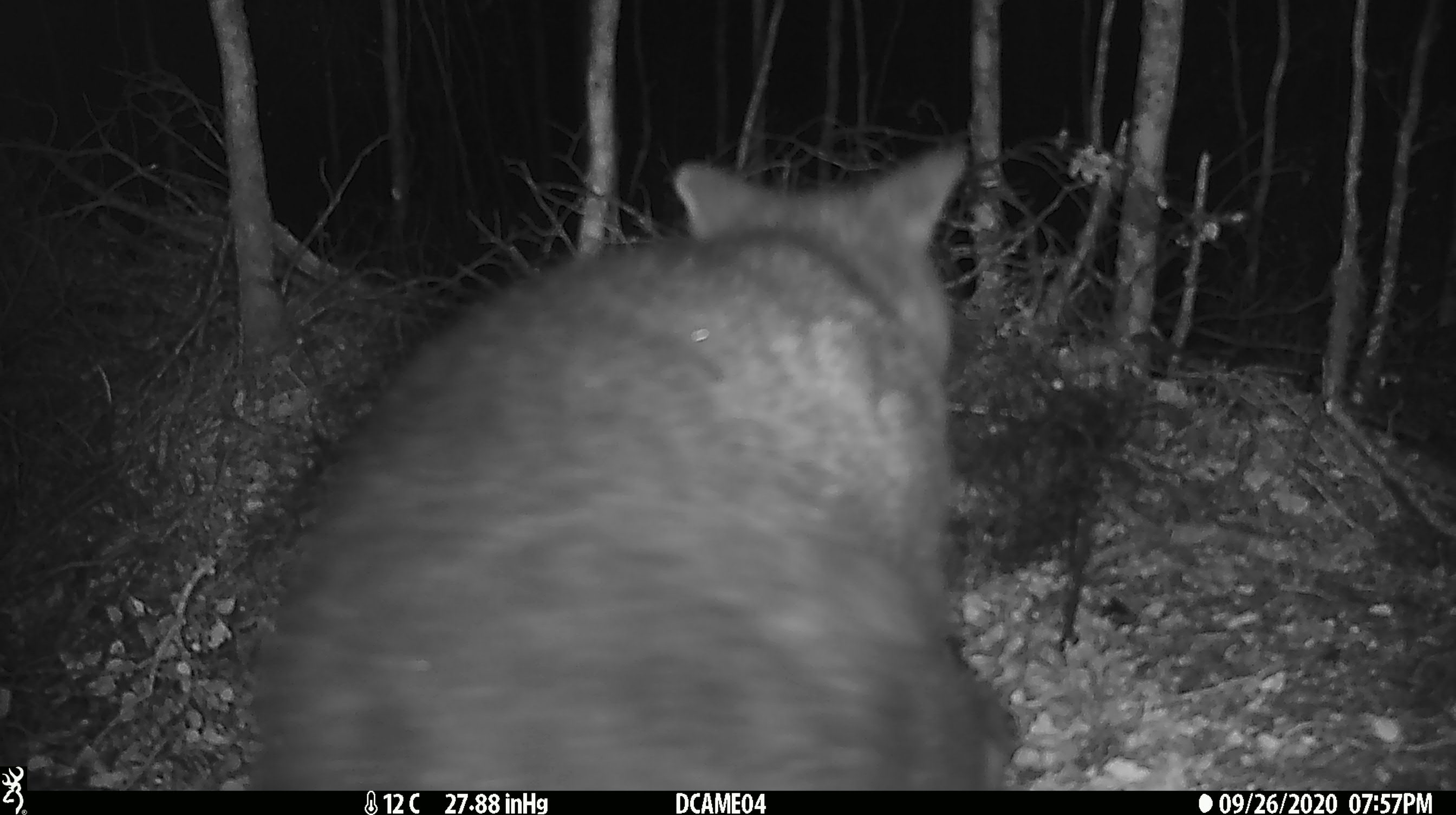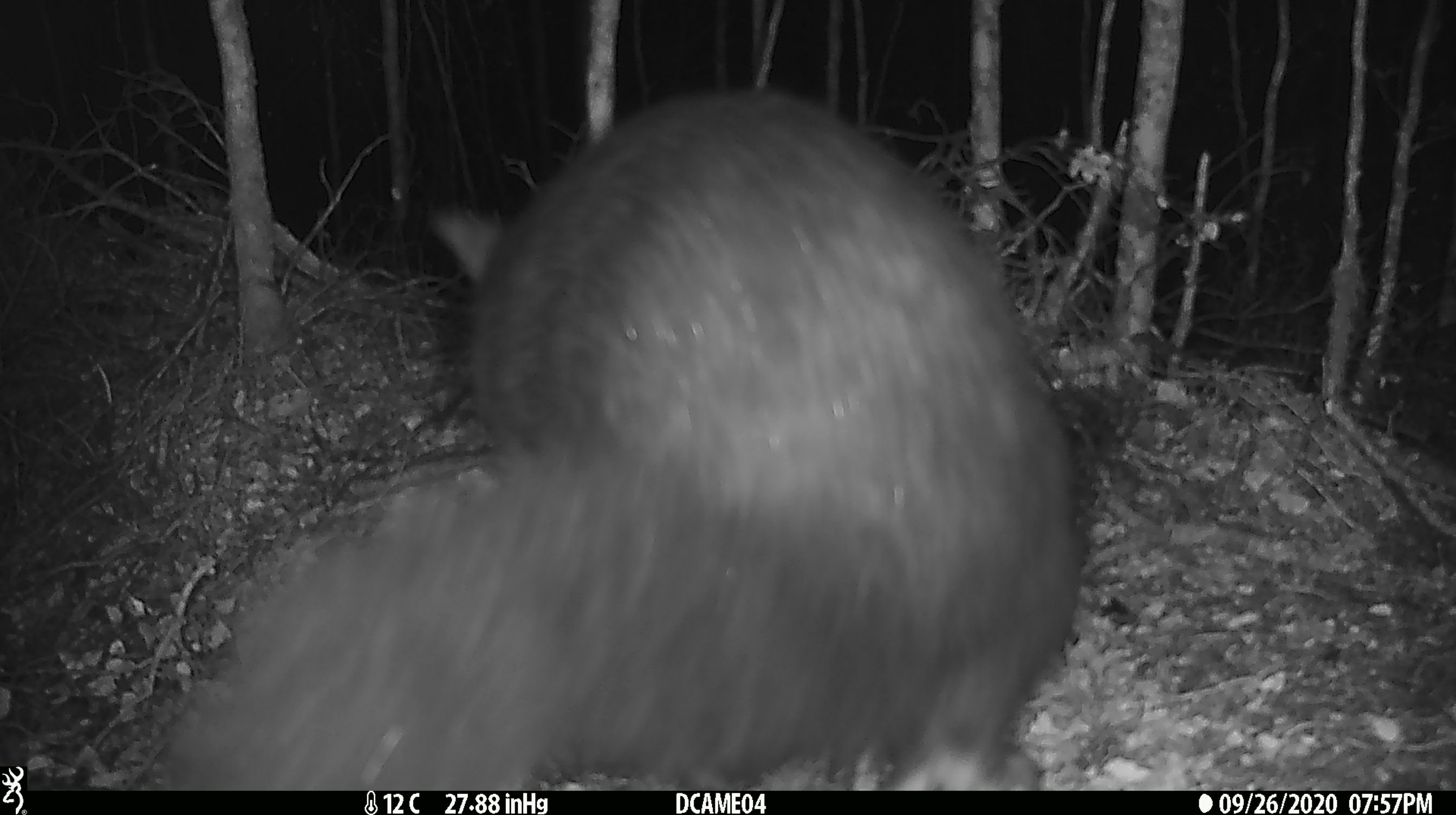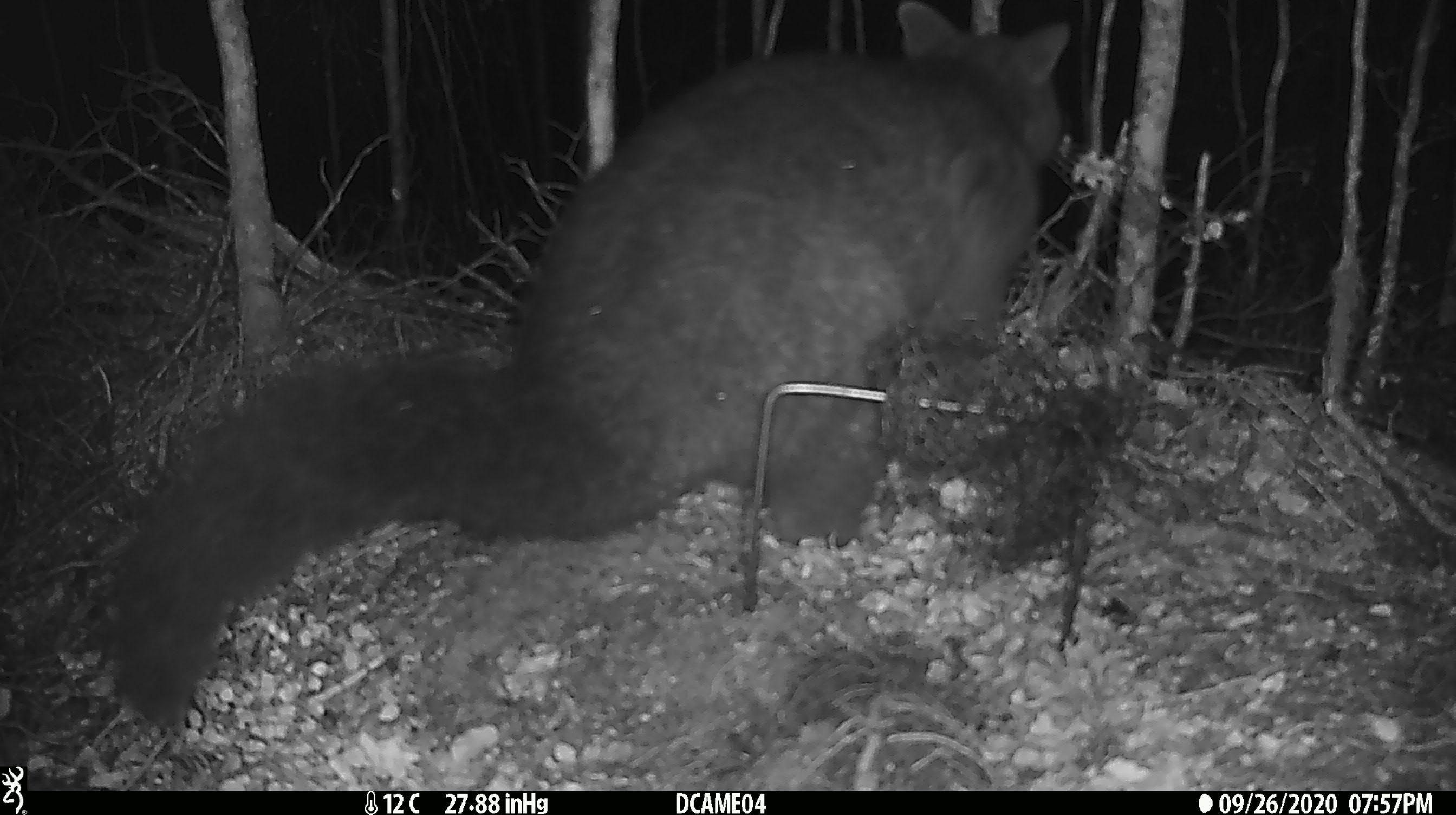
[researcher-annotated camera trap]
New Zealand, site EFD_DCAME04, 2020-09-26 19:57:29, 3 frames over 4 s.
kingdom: Animalia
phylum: Chordata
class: Mammalia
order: Diprotodontia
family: Phalangeridae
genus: Trichosurus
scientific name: Trichosurus vulpecula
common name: common brushtail possum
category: possum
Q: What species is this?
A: Possum (common brushtail possum) (Trichosurus vulpecula).